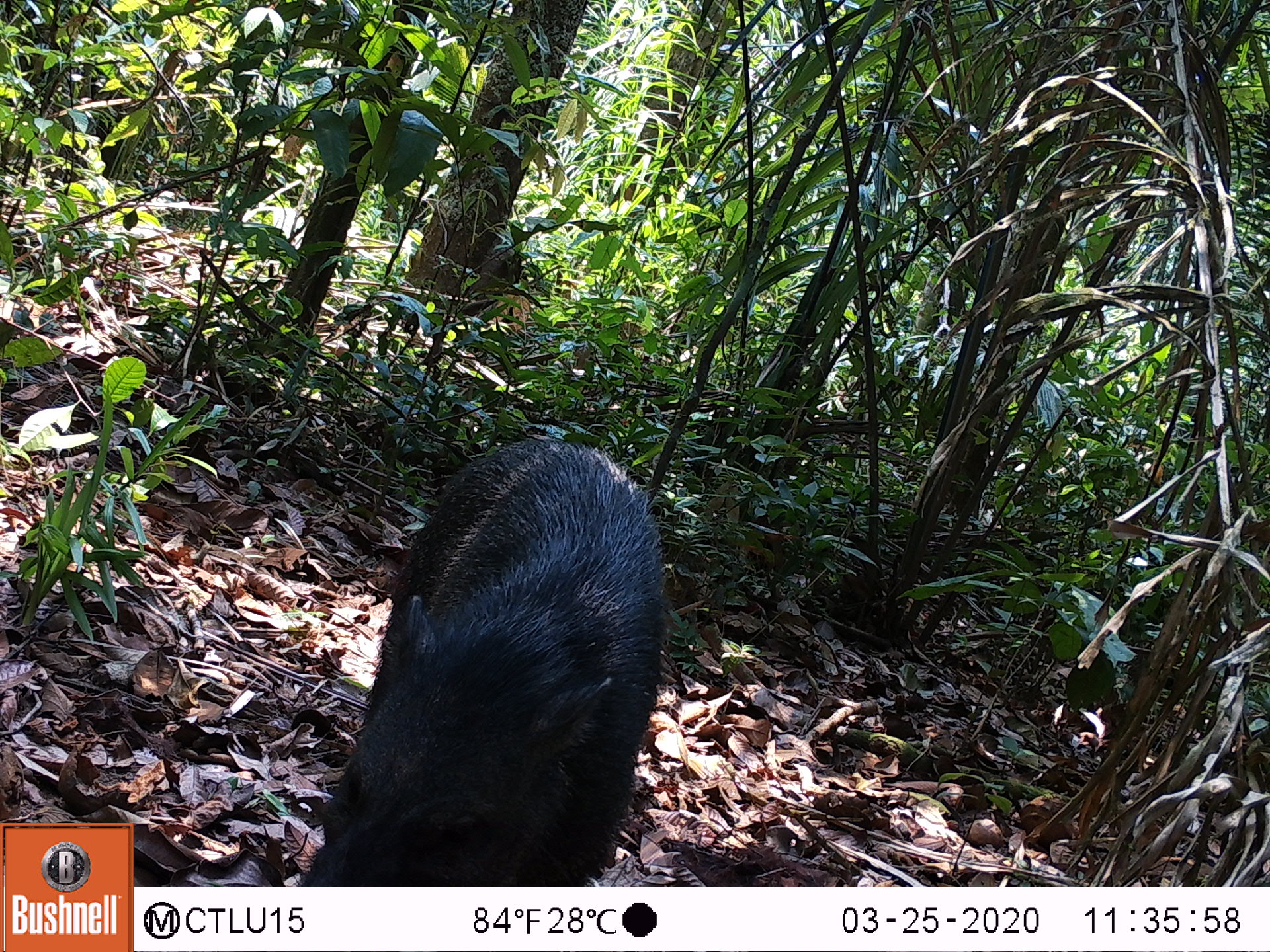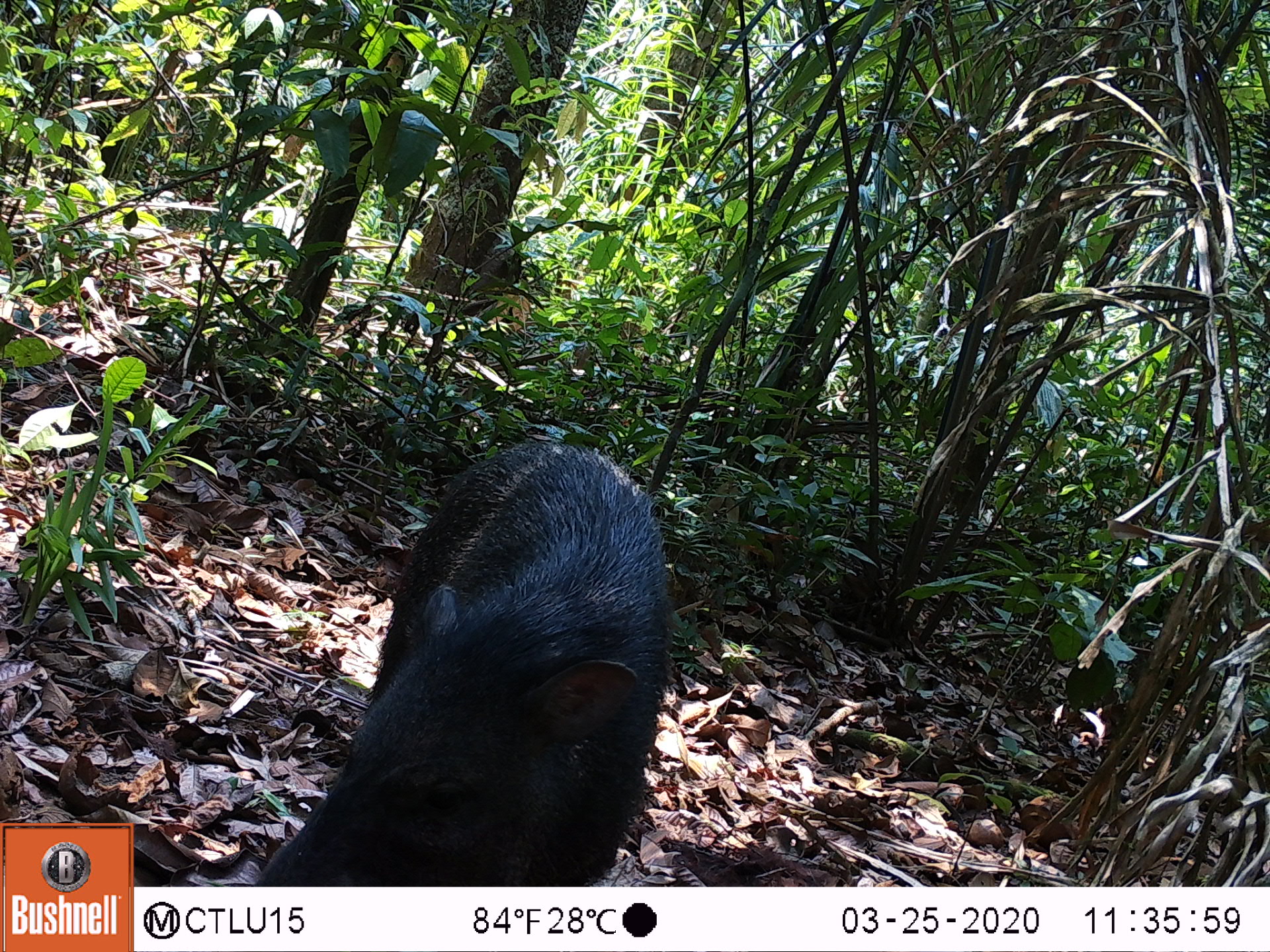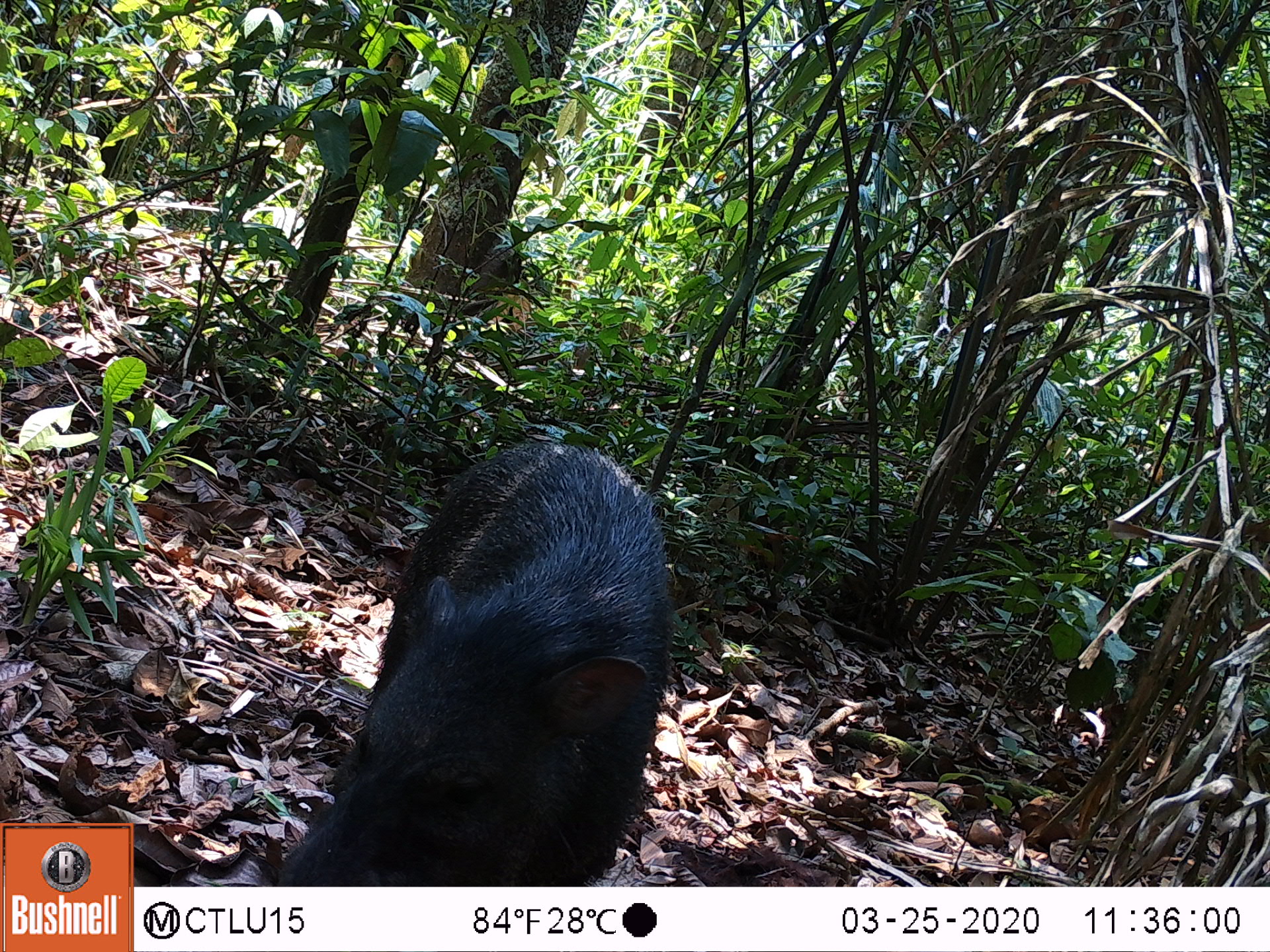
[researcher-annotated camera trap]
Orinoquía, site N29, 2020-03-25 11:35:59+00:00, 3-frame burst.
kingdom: Animalia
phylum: Chordata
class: Mammalia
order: Artiodactyla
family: Tayassuidae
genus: Pecari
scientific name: Pecari tajacu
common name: collared peccary